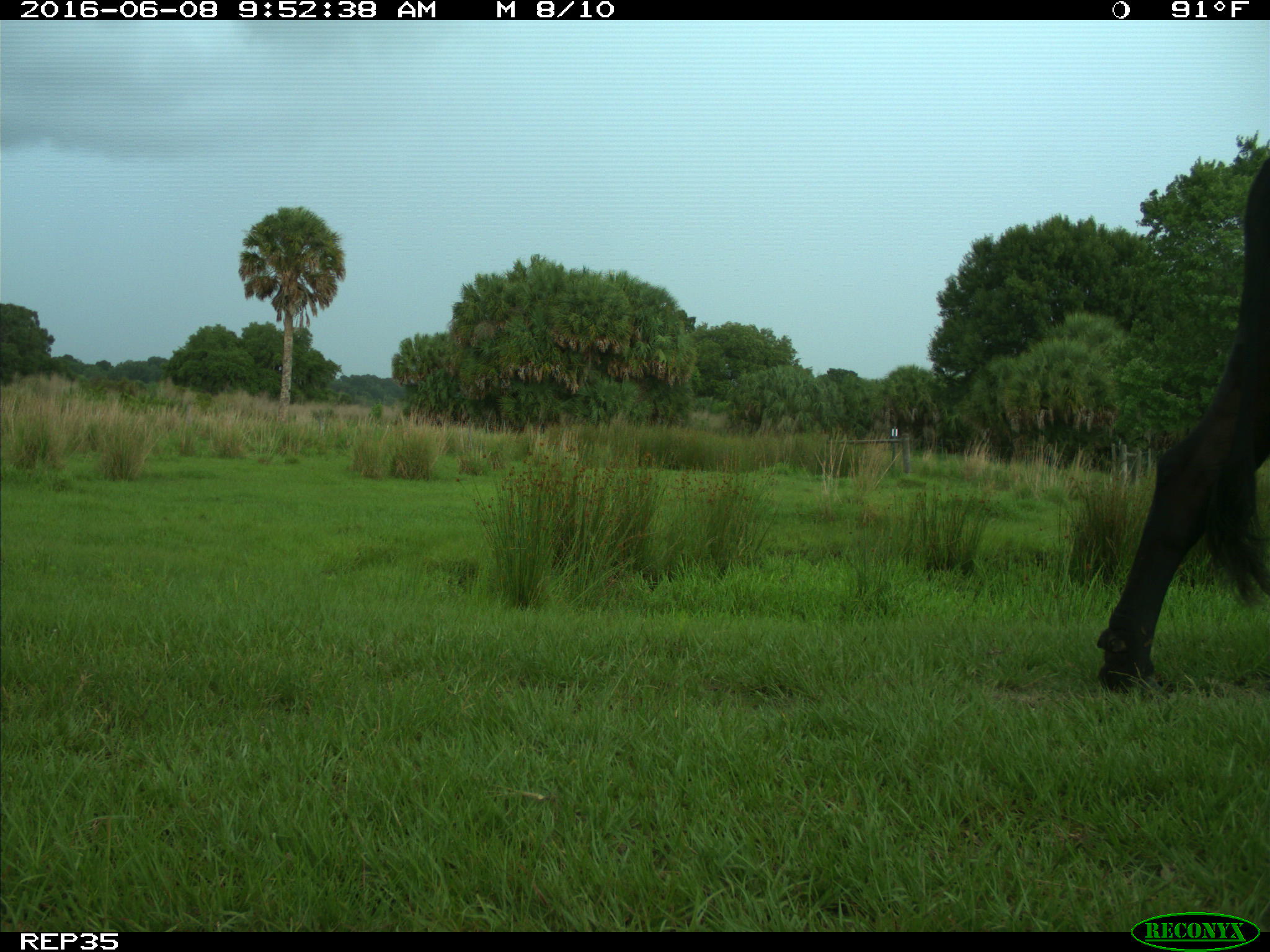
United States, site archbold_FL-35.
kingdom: Animalia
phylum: Chordata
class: Mammalia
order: Artiodactyla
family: Bovidae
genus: Bos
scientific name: Bos taurus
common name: domestic cow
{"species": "Bos taurus (domestic cow)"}